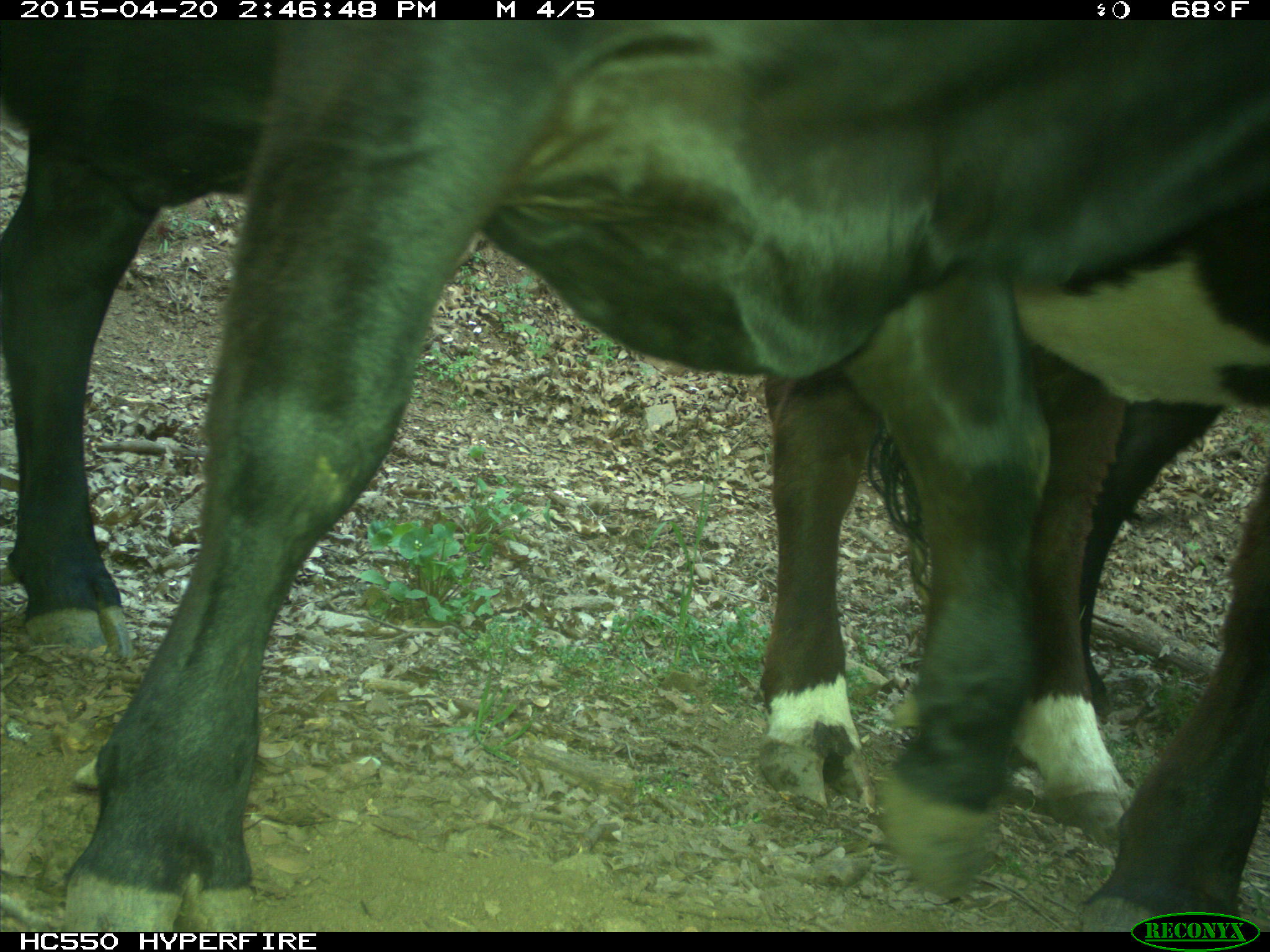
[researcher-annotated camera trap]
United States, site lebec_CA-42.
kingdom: Animalia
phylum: Chordata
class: Mammalia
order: Artiodactyla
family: Bovidae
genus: Bos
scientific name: Bos taurus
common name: domestic cow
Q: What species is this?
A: Bos taurus (domestic cow).